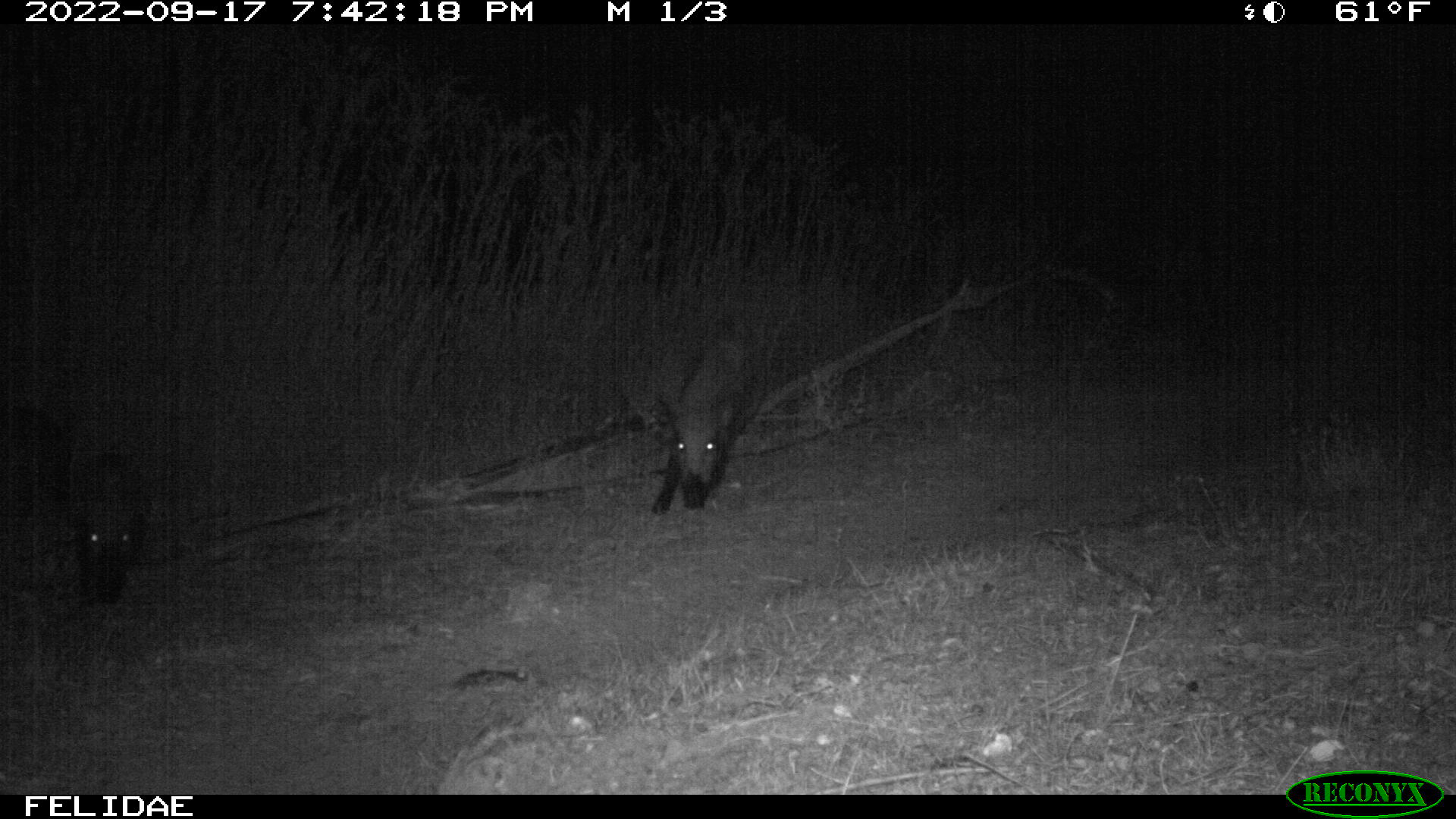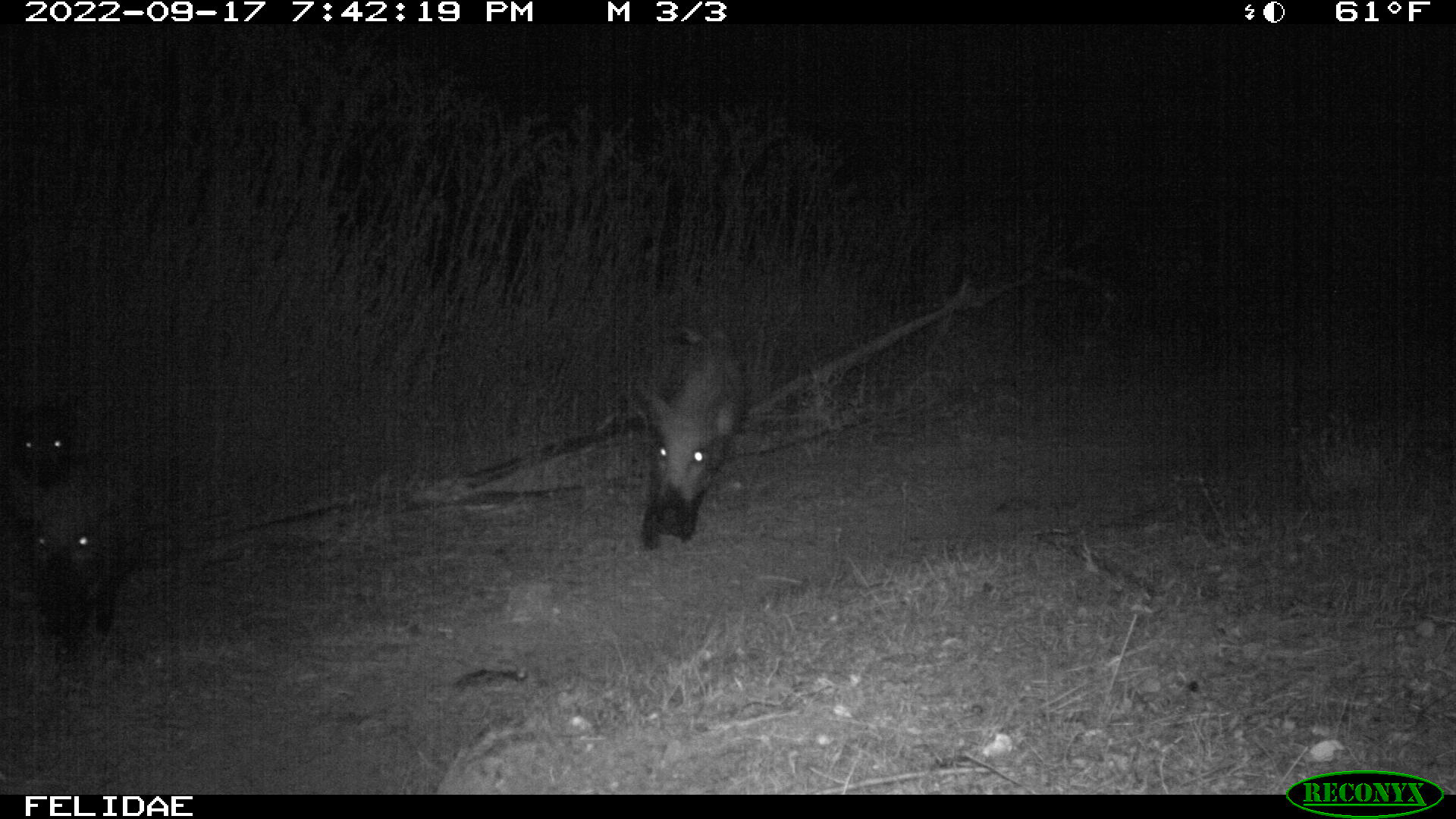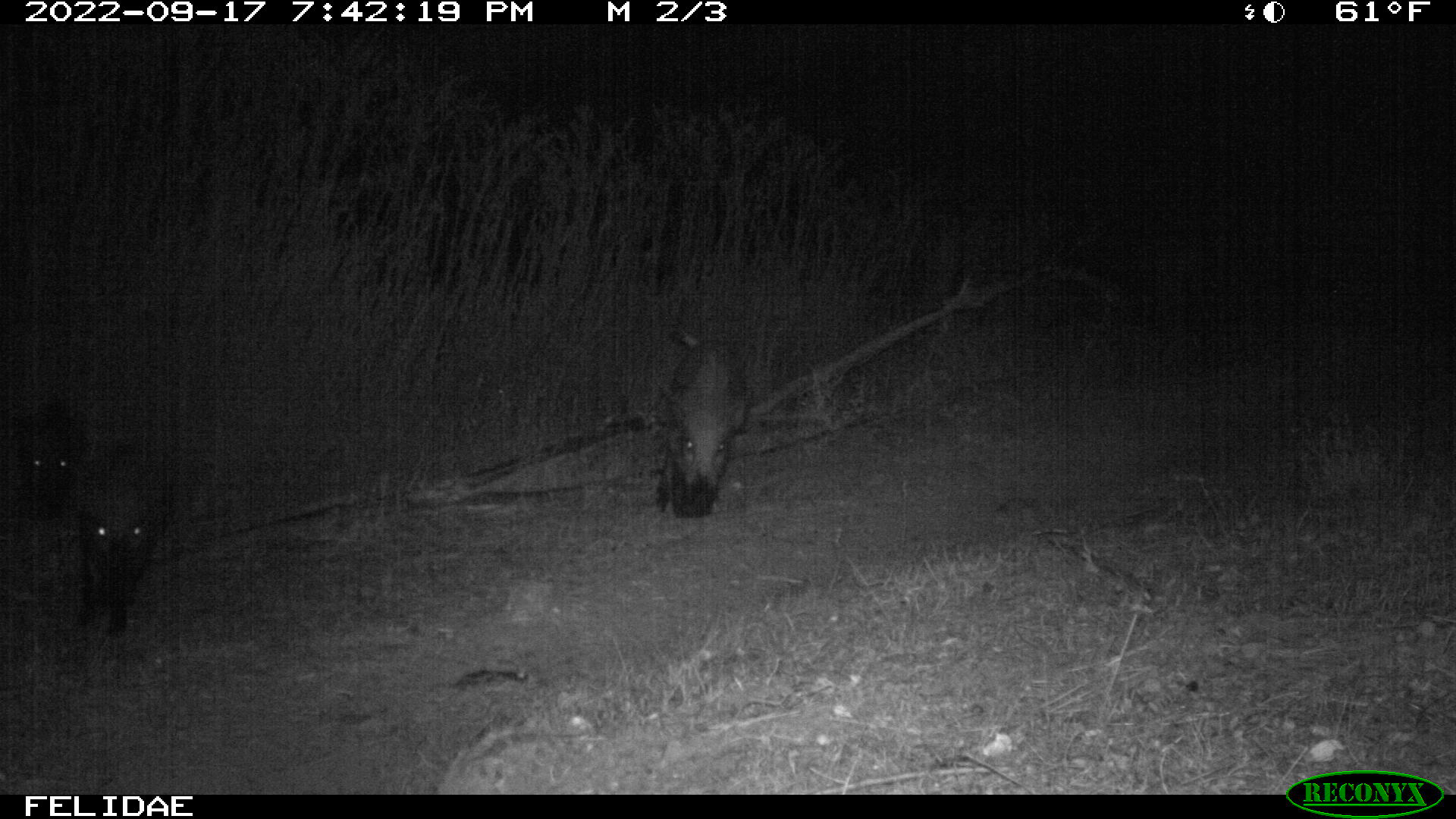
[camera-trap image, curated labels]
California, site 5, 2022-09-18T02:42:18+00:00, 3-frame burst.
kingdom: Animalia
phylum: Chordata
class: Mammalia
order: Artiodactyla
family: Suidae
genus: Sus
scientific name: Sus scrofa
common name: wild boar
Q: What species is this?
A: Wild boar (Sus scrofa).